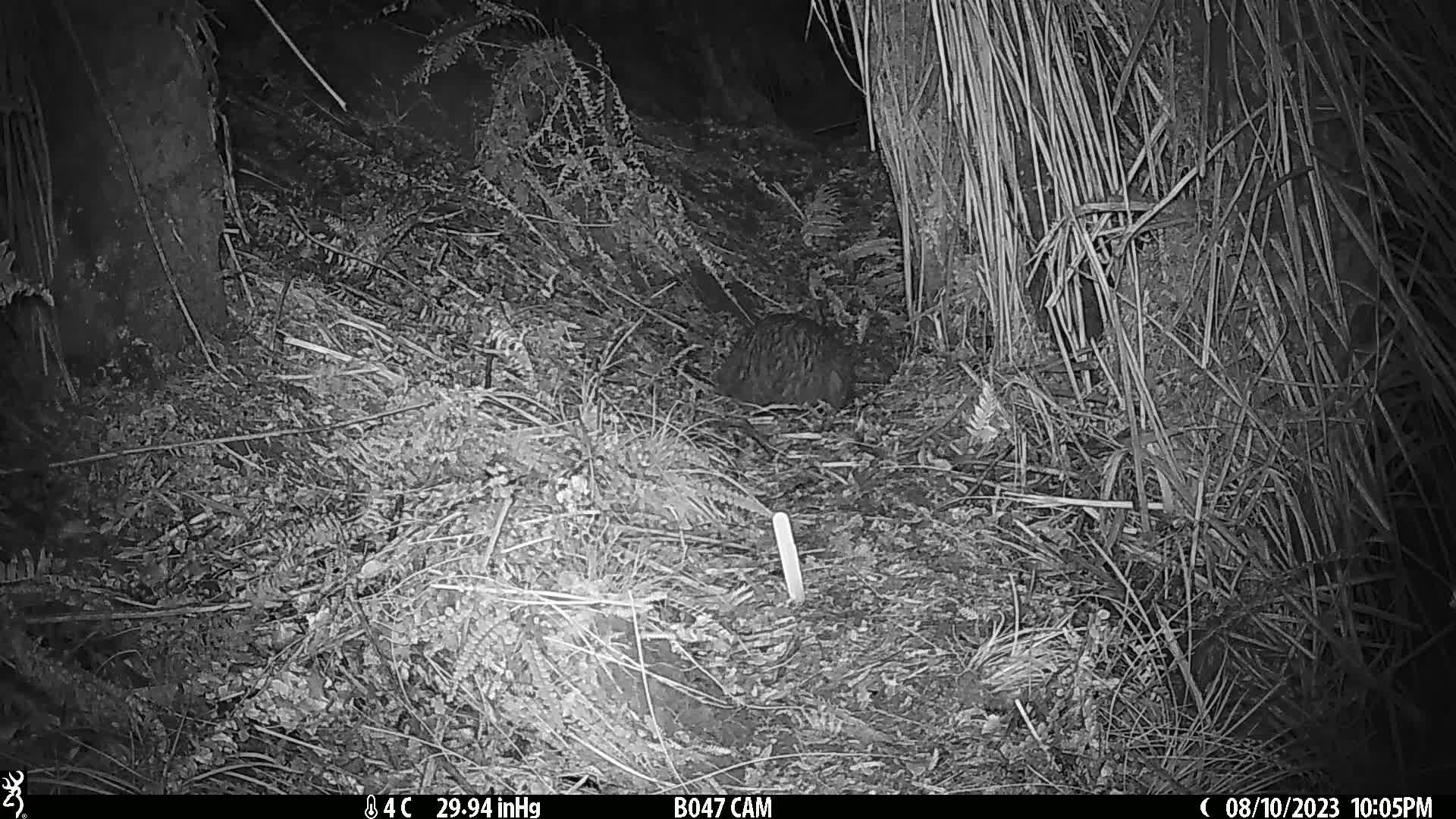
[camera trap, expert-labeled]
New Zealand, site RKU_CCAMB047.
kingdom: Animalia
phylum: Chordata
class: Aves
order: Apterygiformes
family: Apterygidae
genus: Apteryx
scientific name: Apteryx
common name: kiwi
Kiwi (Apteryx).